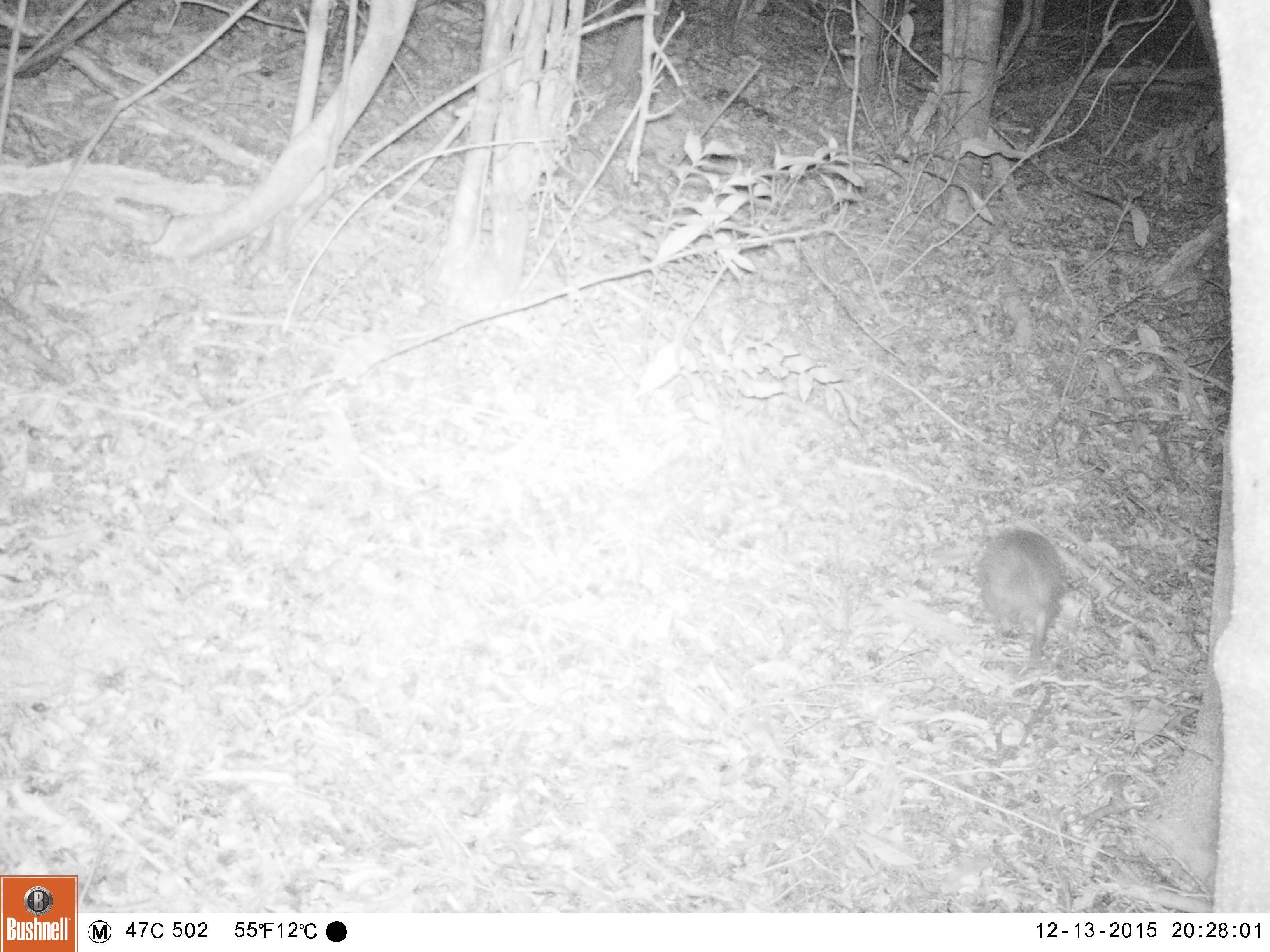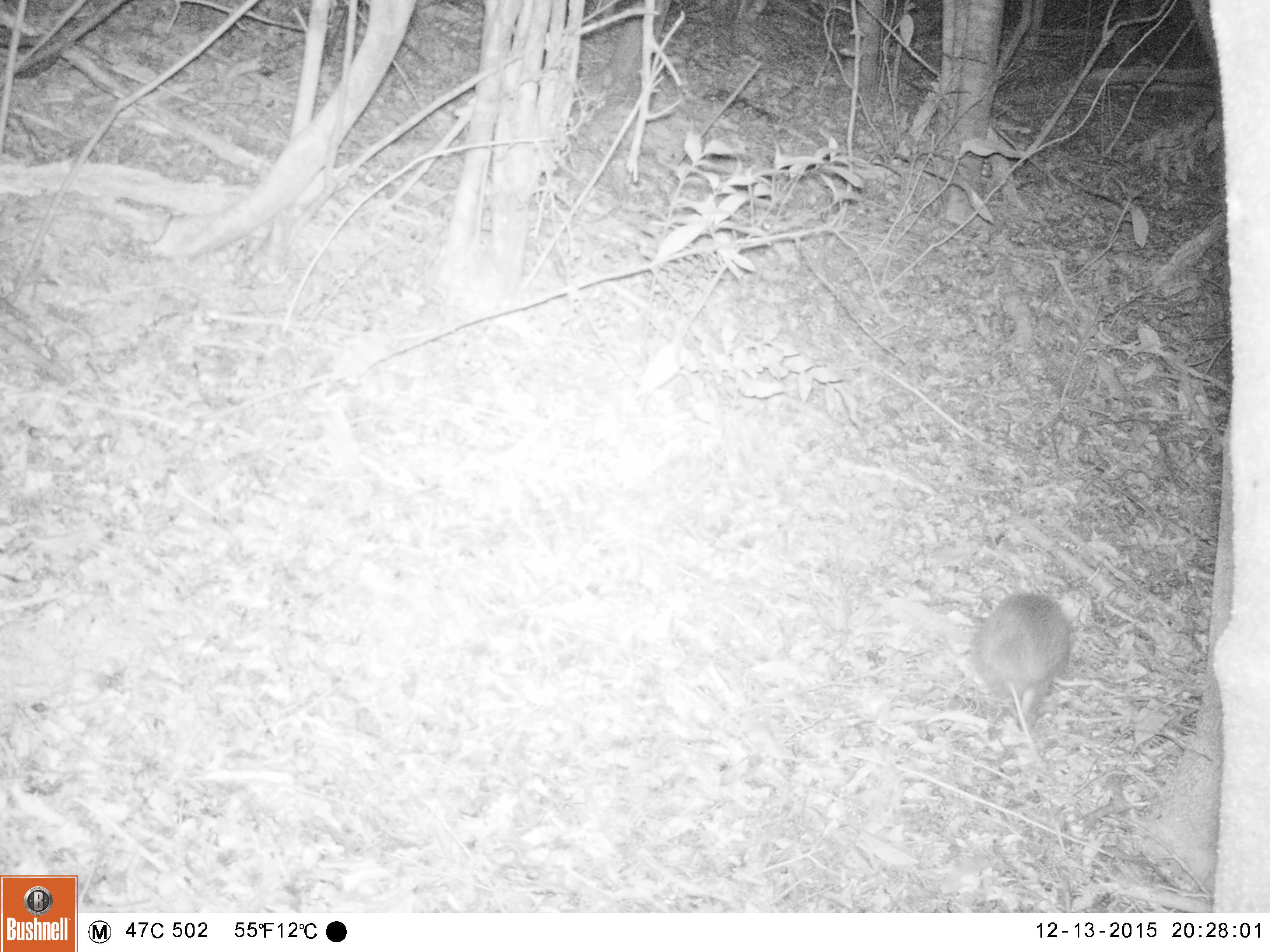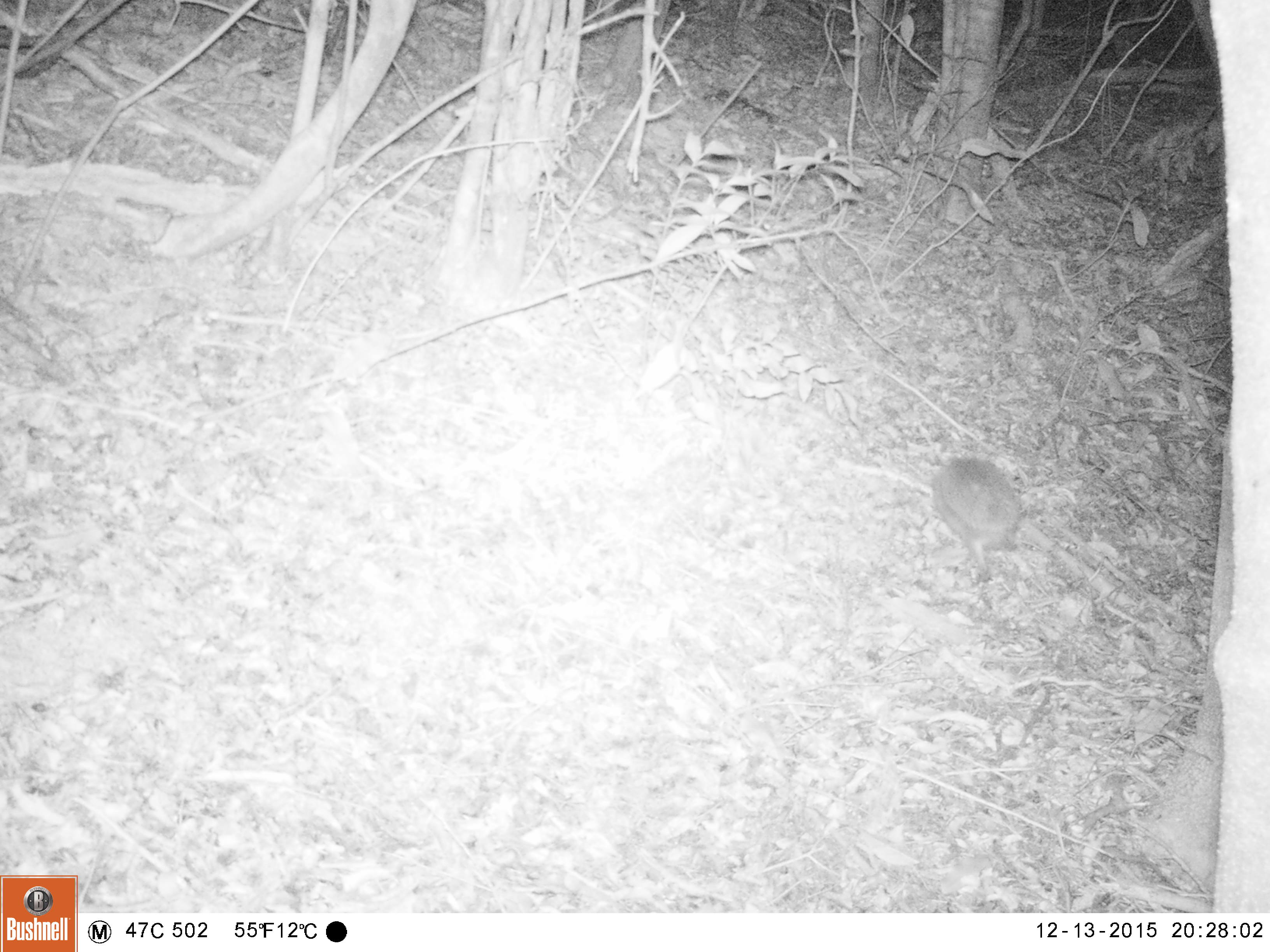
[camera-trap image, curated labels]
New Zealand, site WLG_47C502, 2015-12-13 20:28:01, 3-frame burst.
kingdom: Animalia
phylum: Chordata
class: Mammalia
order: Eulipotyphla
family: Erinaceidae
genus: Erinaceus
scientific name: Erinaceus europaeus europaeus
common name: european hedgehog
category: hedgehog